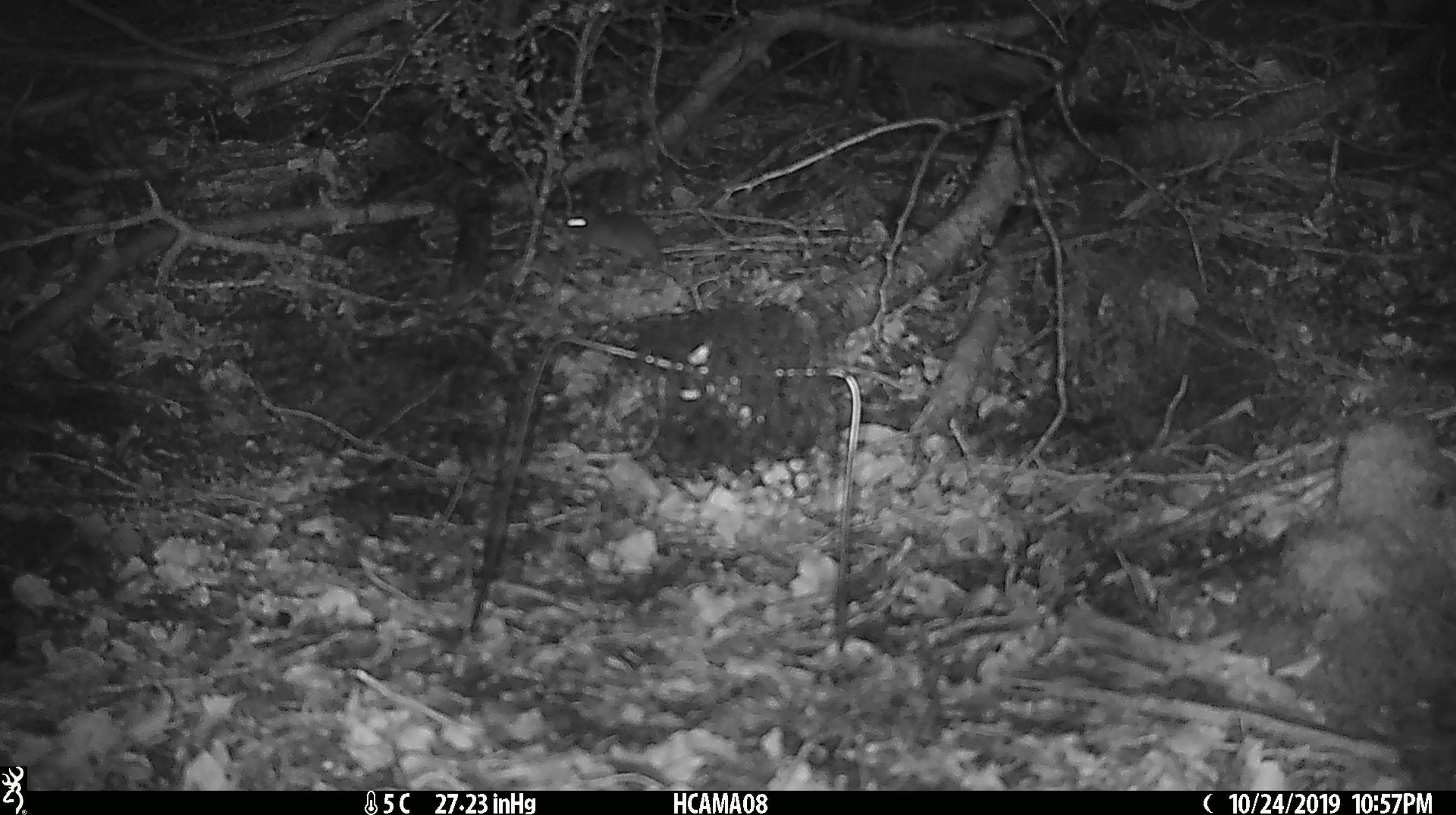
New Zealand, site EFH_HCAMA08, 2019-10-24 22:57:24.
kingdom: Animalia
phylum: Chordata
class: Mammalia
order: Rodentia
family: Muridae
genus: Mus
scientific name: Mus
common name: mouse